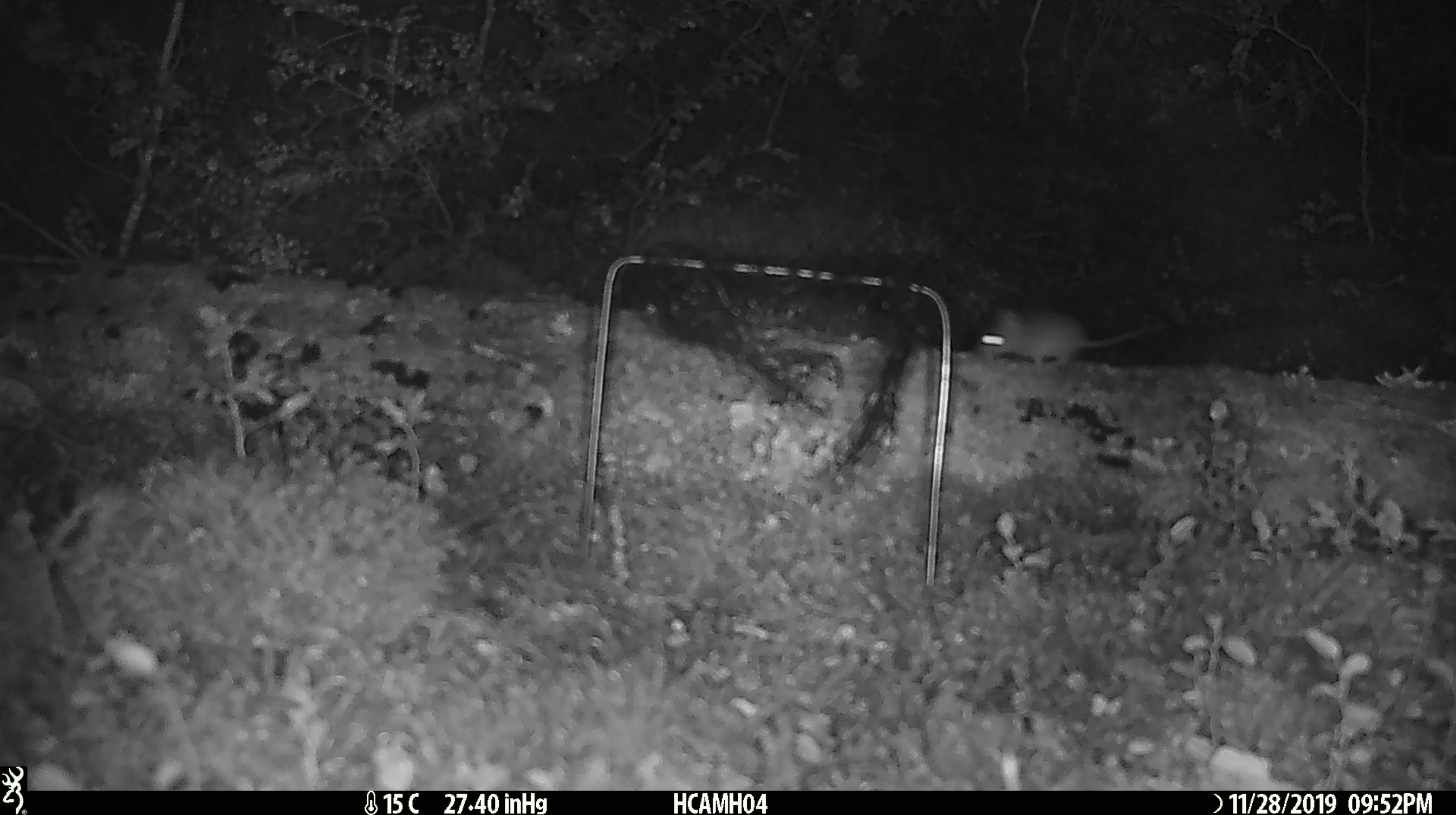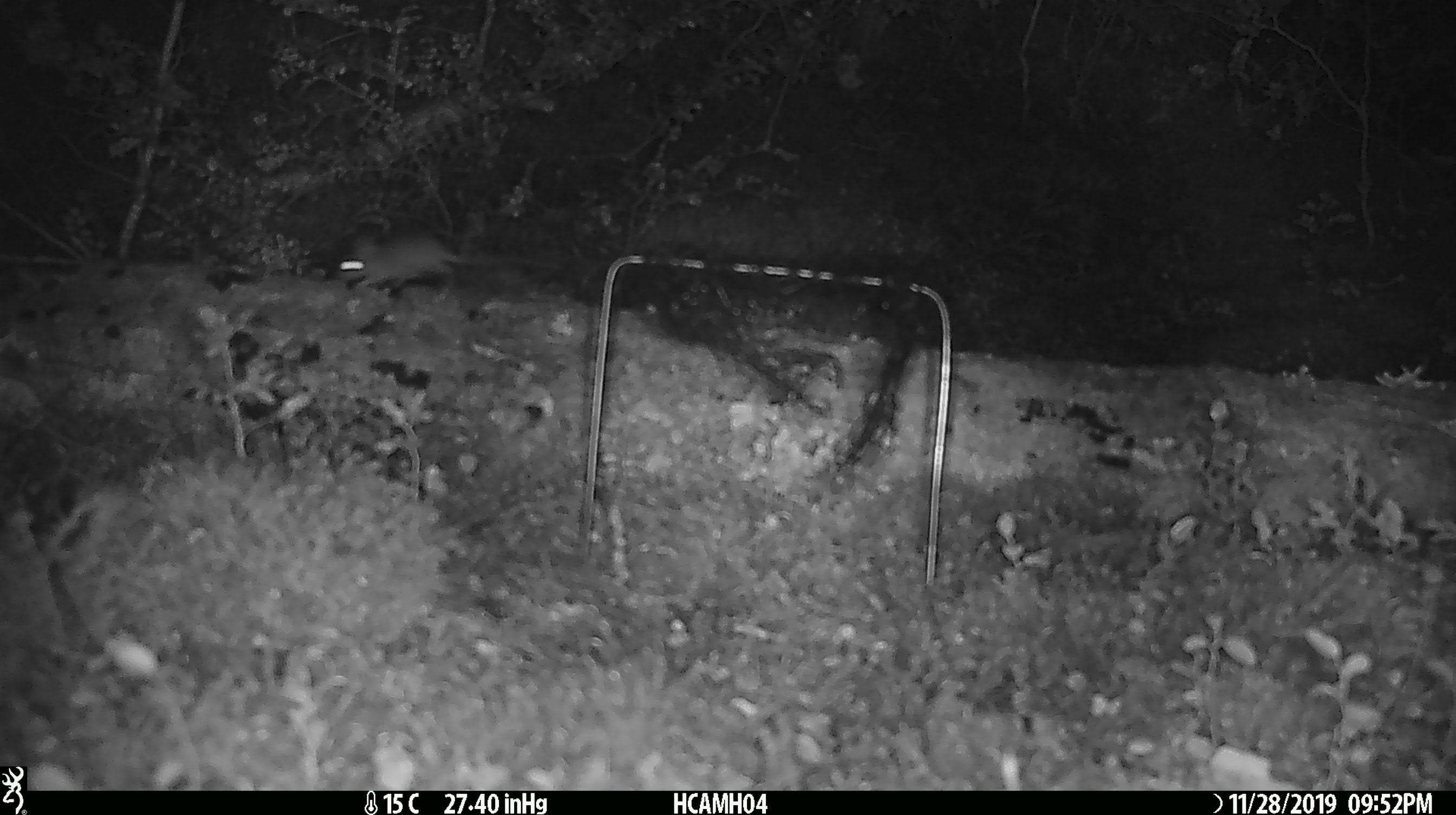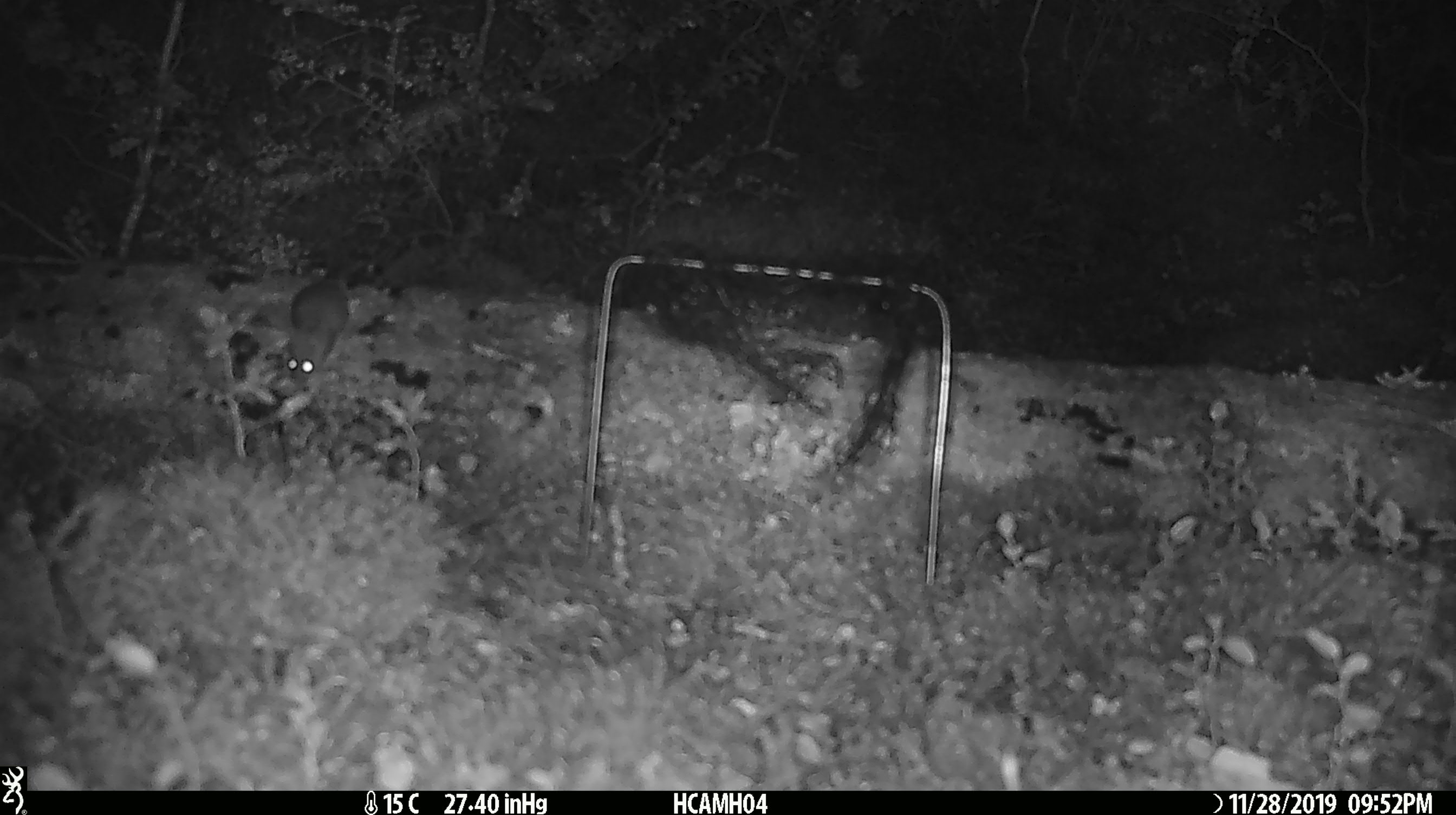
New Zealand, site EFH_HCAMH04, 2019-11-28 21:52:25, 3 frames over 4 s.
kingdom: Animalia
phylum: Chordata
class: Mammalia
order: Rodentia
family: Muridae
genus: Mus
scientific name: Mus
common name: mouse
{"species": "mouse (Mus)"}